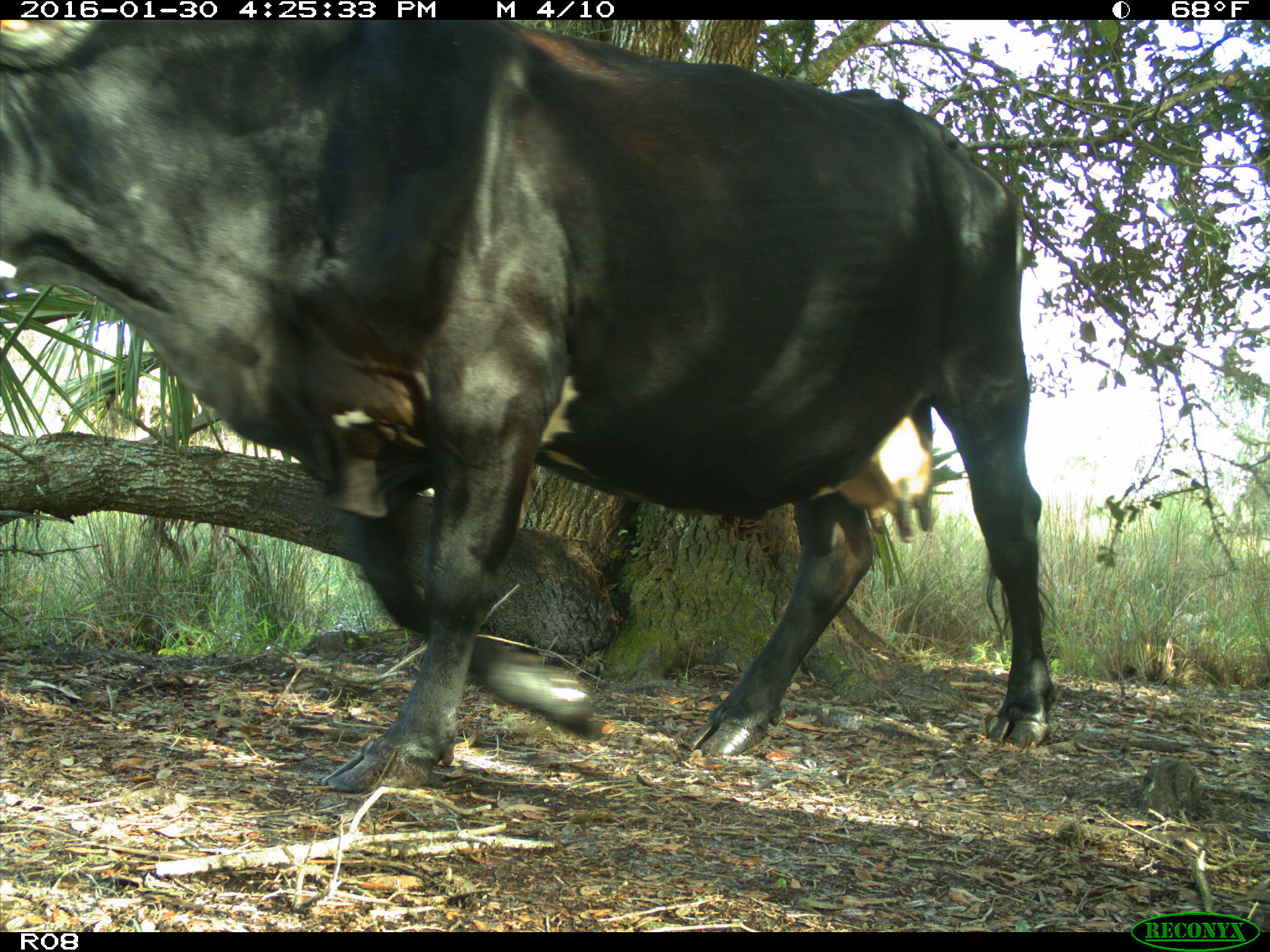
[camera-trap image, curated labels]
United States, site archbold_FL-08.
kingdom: Animalia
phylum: Chordata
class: Mammalia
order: Artiodactyla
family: Bovidae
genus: Bos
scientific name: Bos taurus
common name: domestic cow